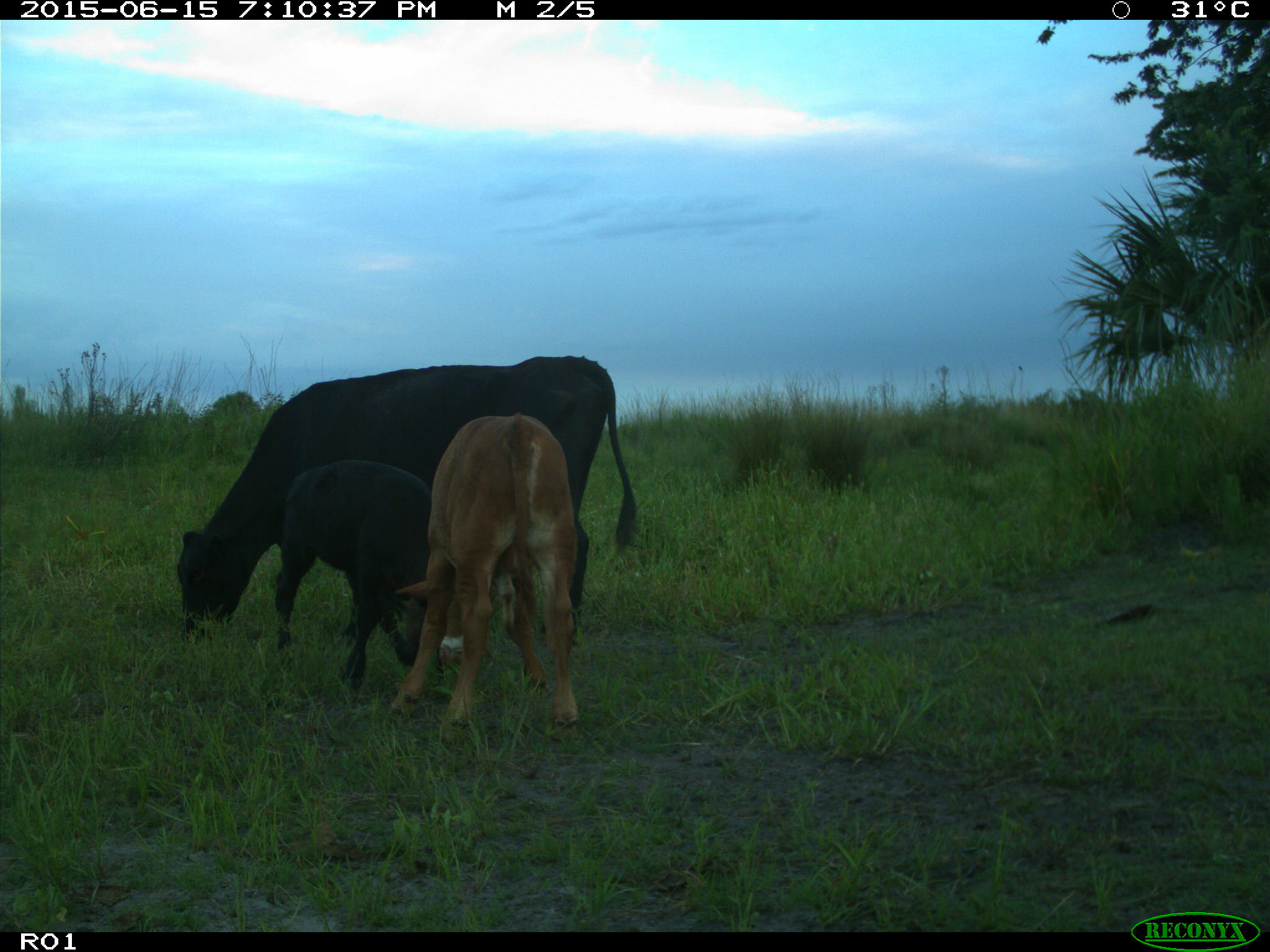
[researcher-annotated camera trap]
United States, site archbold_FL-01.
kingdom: Animalia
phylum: Chordata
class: Mammalia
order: Artiodactyla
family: Bovidae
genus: Bos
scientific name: Bos taurus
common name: domestic cow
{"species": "Bos taurus (domestic cow)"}